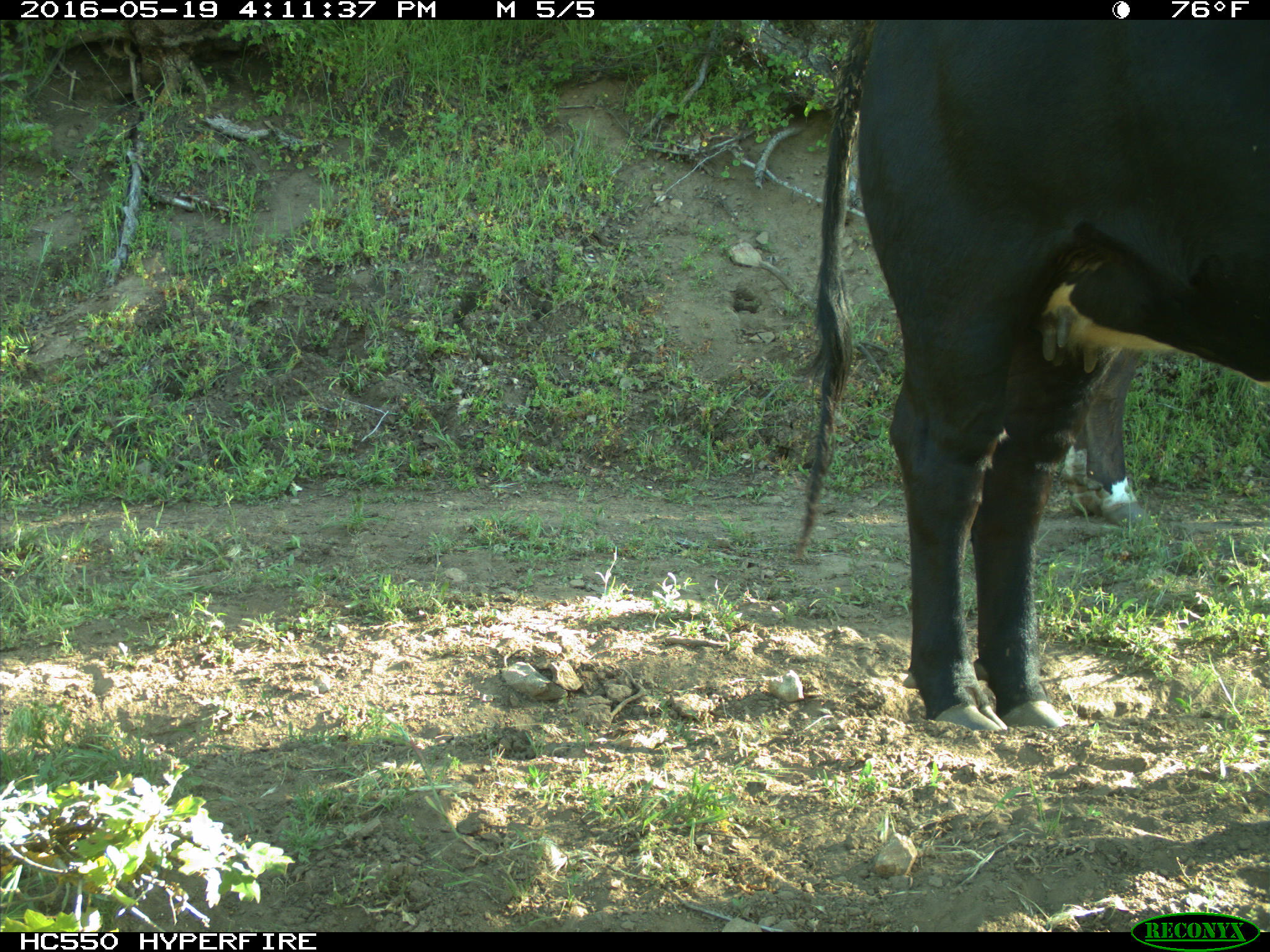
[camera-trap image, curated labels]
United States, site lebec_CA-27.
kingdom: Animalia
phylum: Chordata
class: Mammalia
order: Artiodactyla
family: Bovidae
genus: Bos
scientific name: Bos taurus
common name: domestic cow